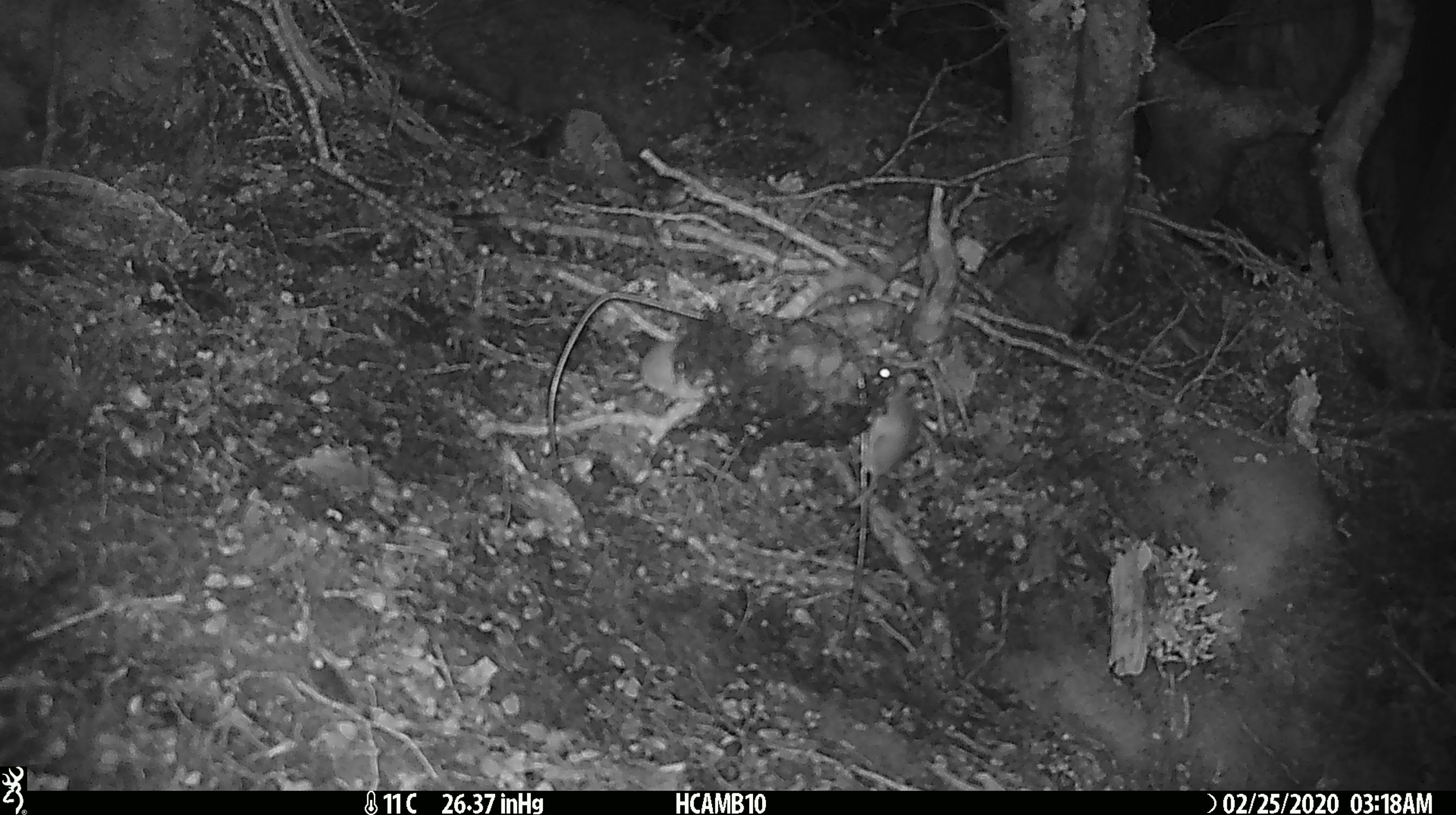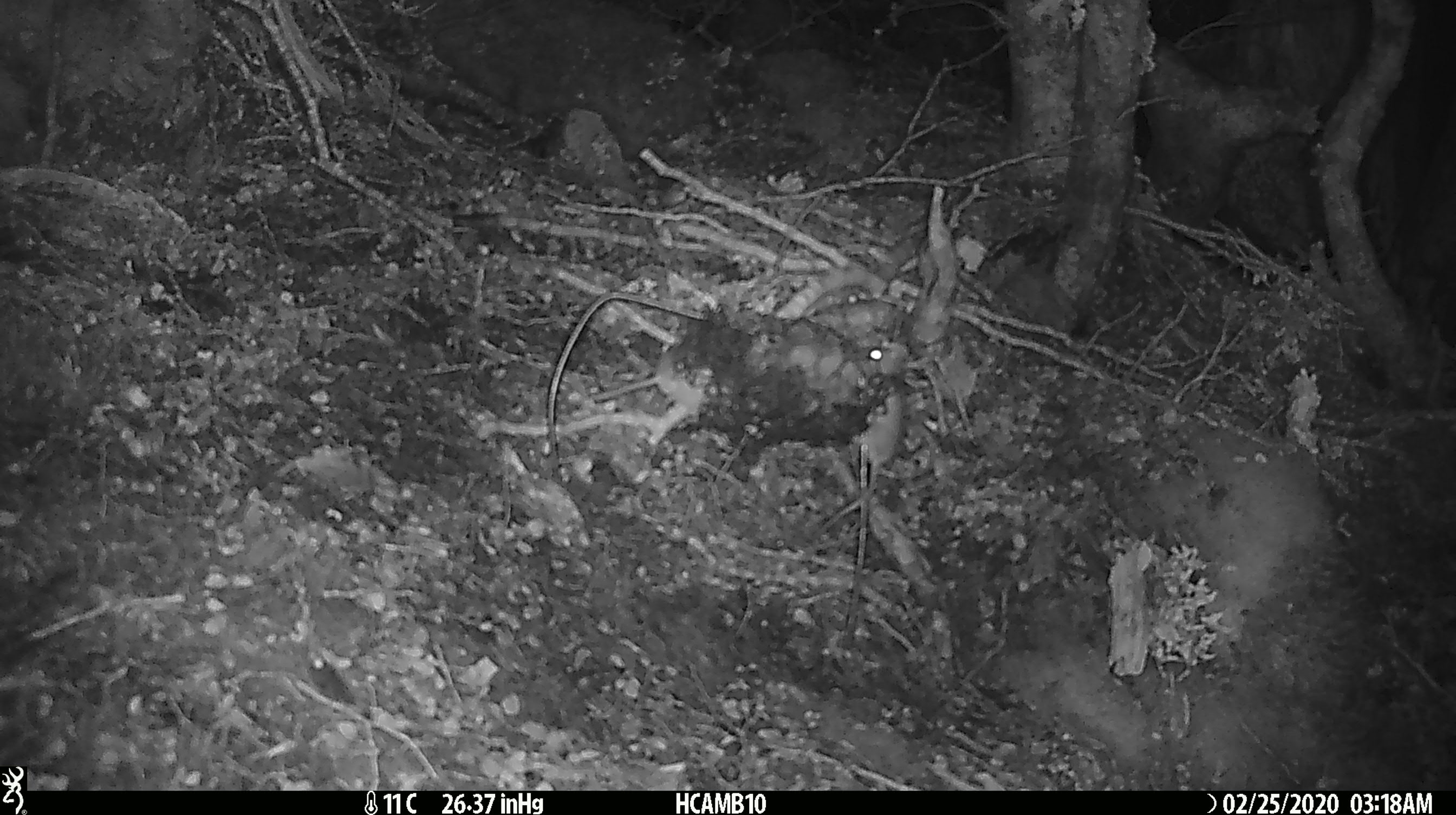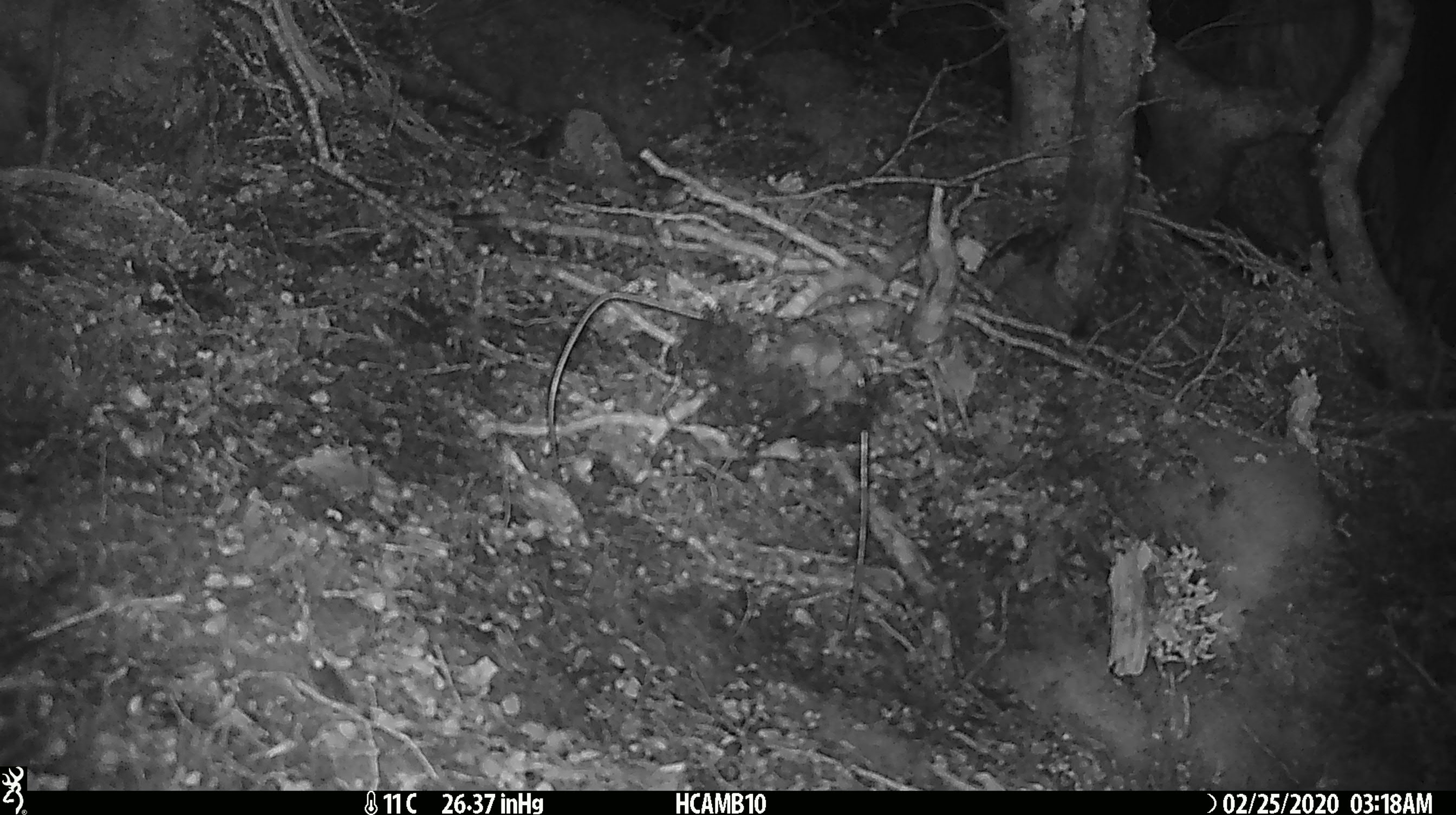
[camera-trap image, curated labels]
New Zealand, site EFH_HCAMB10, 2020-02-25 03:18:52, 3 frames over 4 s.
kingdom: Animalia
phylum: Chordata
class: Mammalia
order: Rodentia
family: Muridae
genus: Mus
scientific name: Mus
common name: mouse